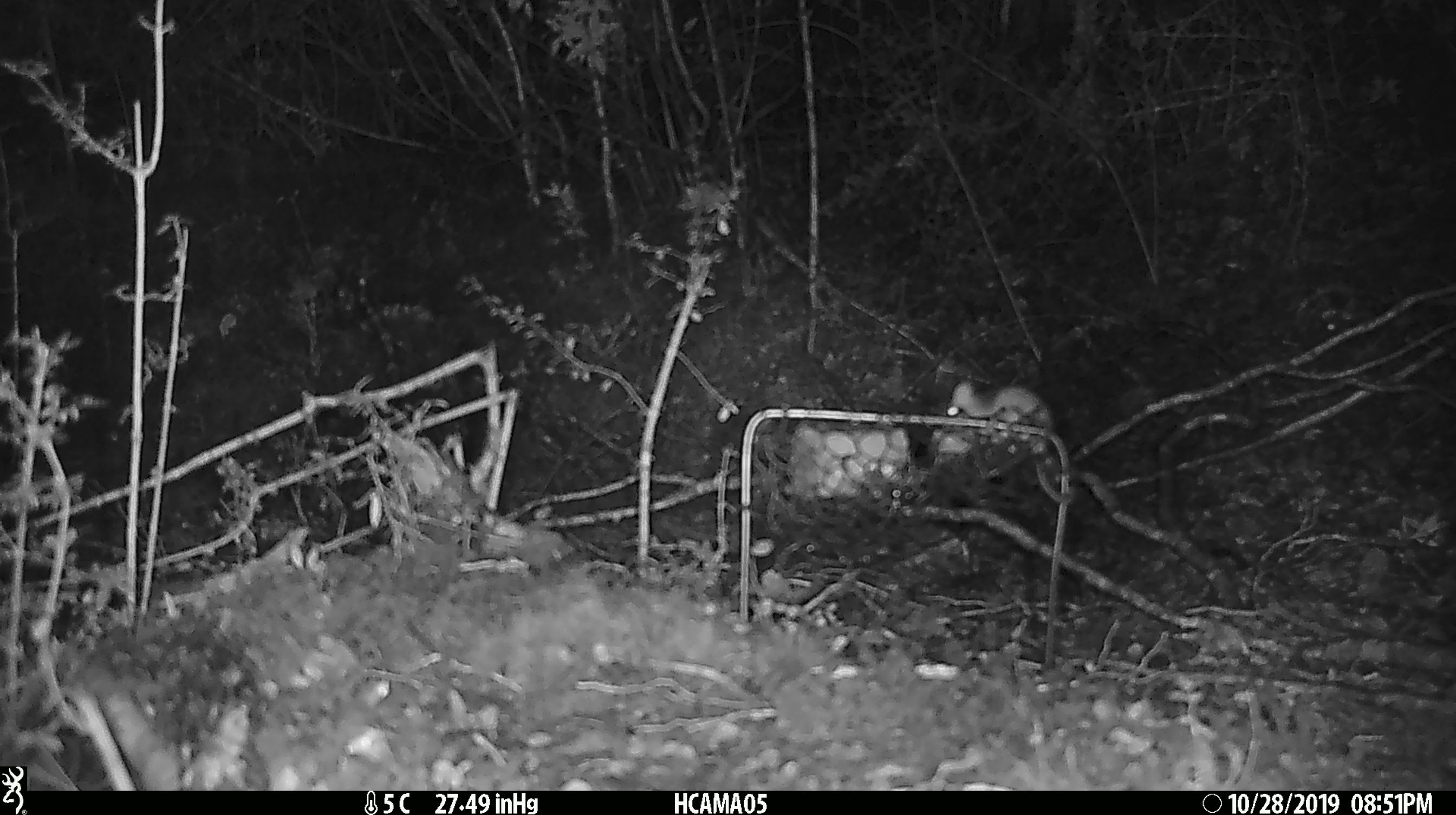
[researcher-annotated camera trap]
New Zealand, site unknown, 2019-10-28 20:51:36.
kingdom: Animalia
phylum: Chordata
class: Mammalia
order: Rodentia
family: Muridae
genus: Mus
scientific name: Mus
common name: mouse